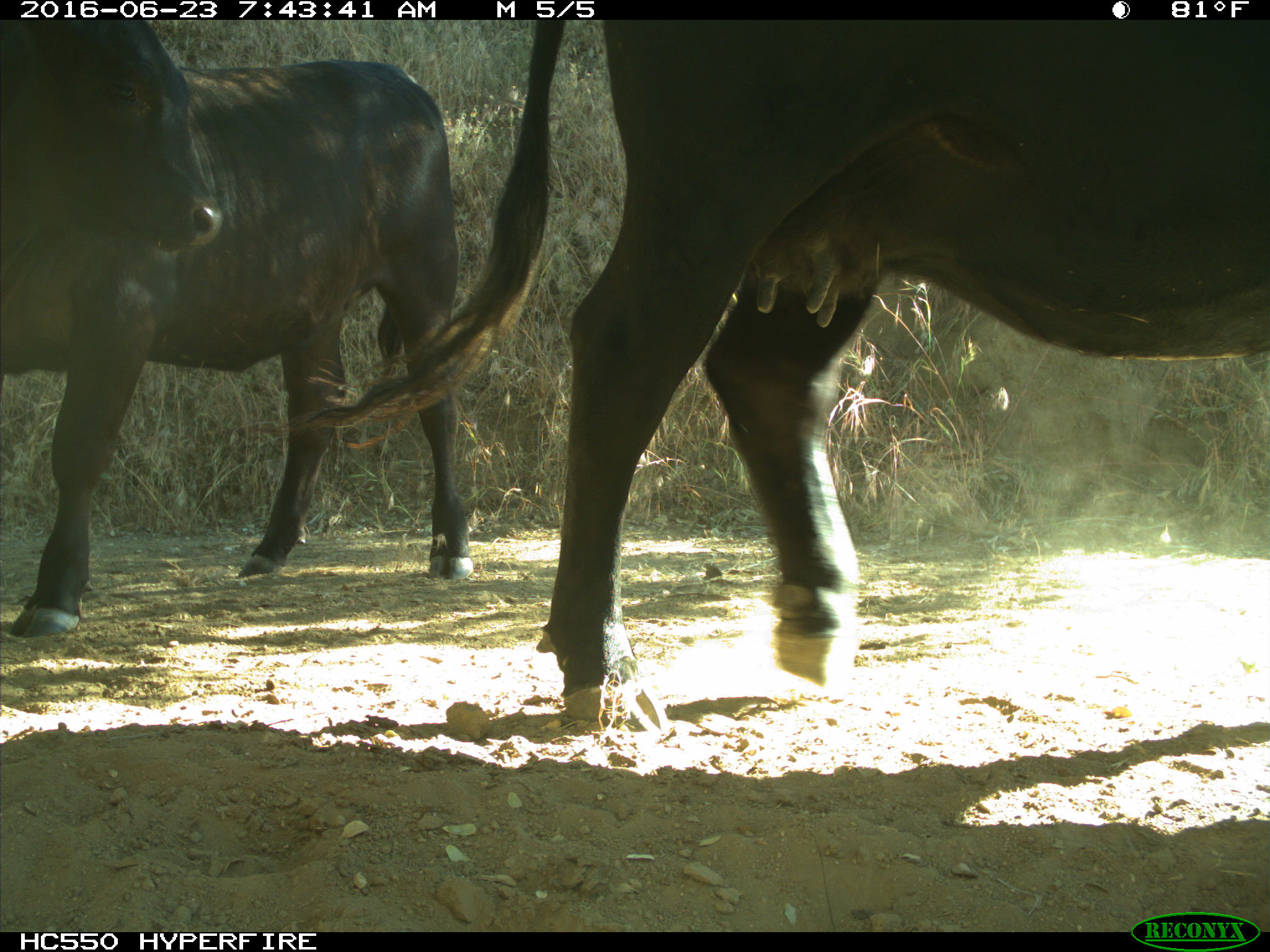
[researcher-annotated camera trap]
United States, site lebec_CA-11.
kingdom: Animalia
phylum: Chordata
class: Mammalia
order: Artiodactyla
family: Bovidae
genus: Bos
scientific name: Bos taurus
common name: domestic cow